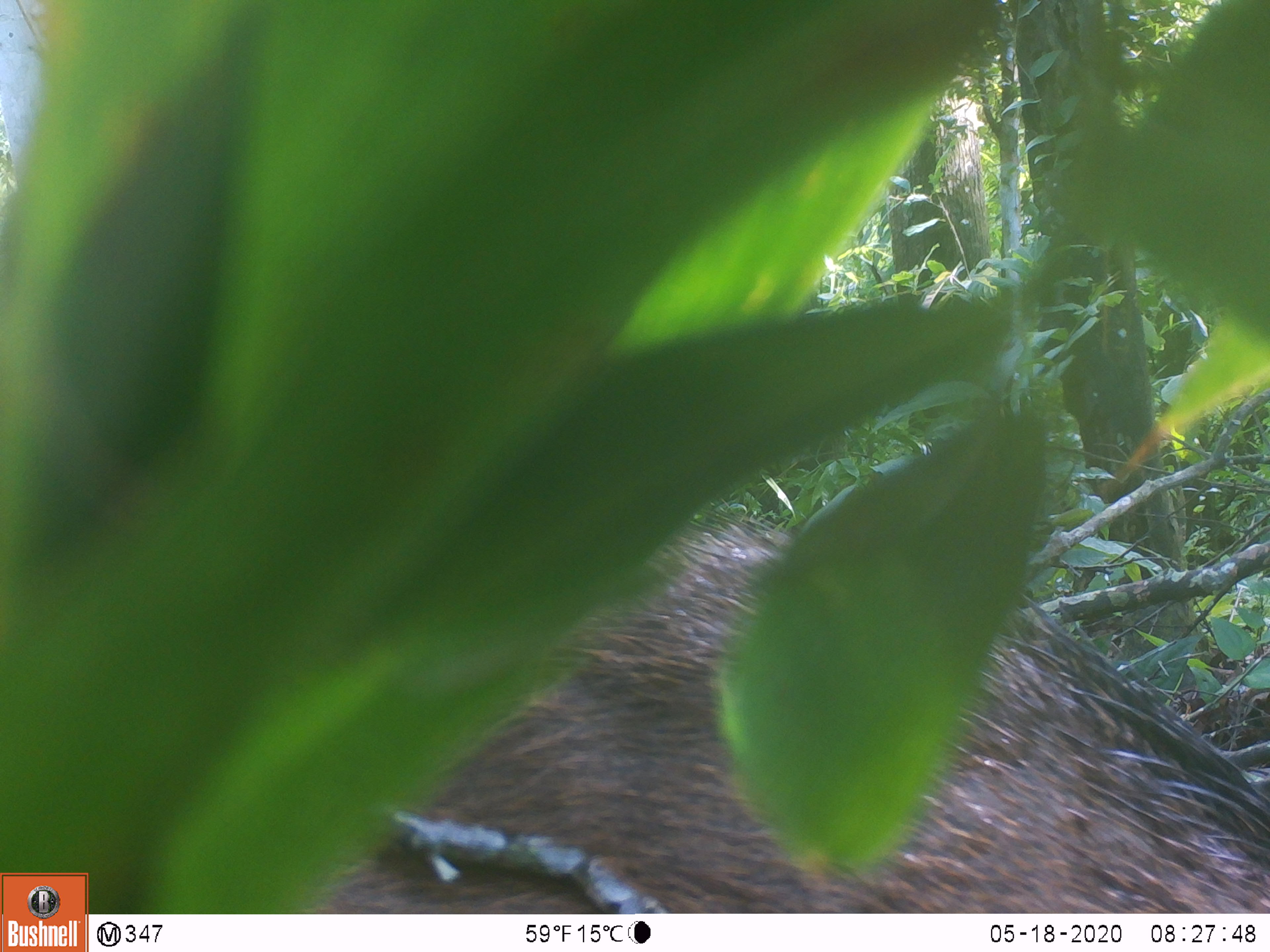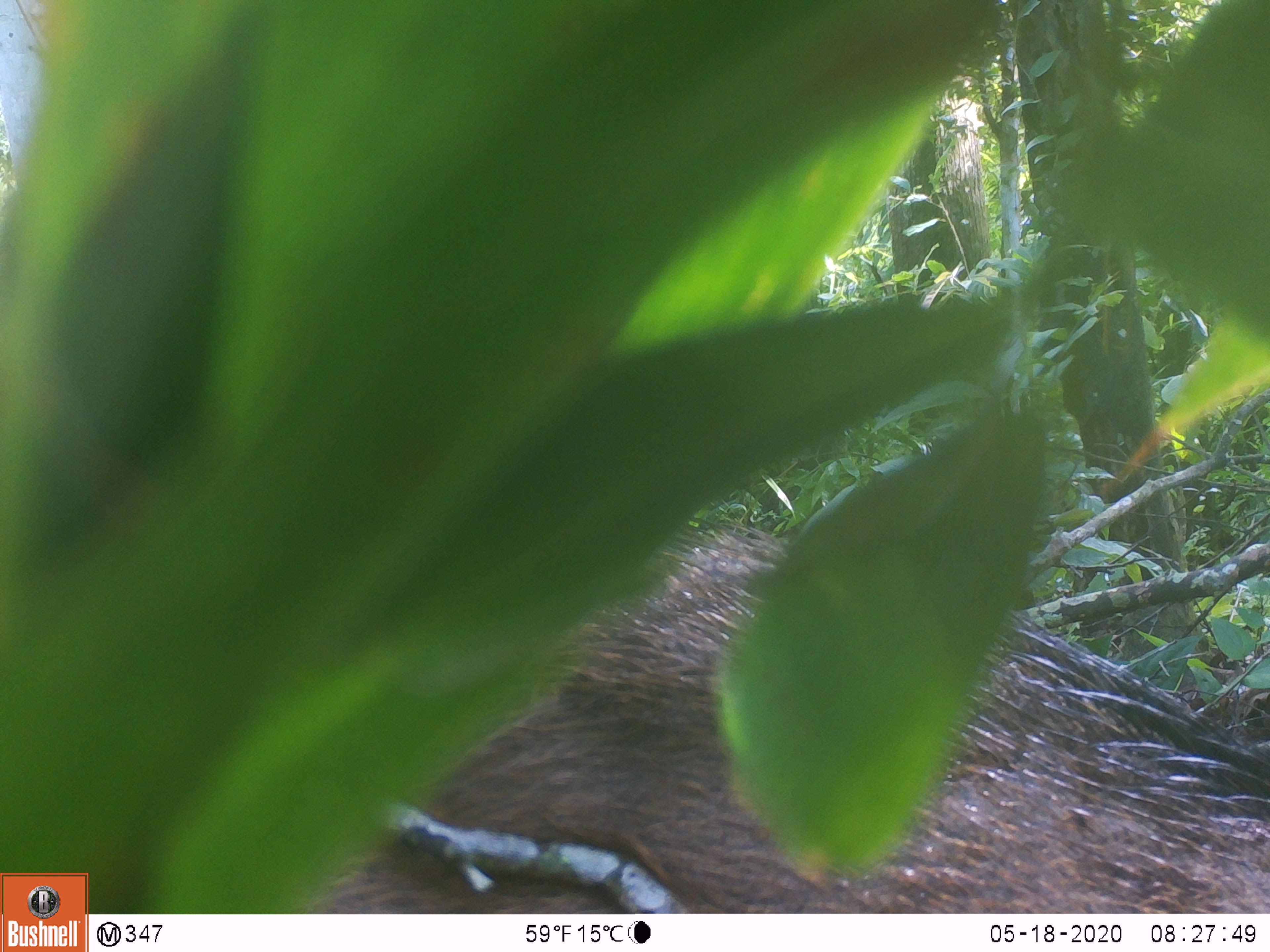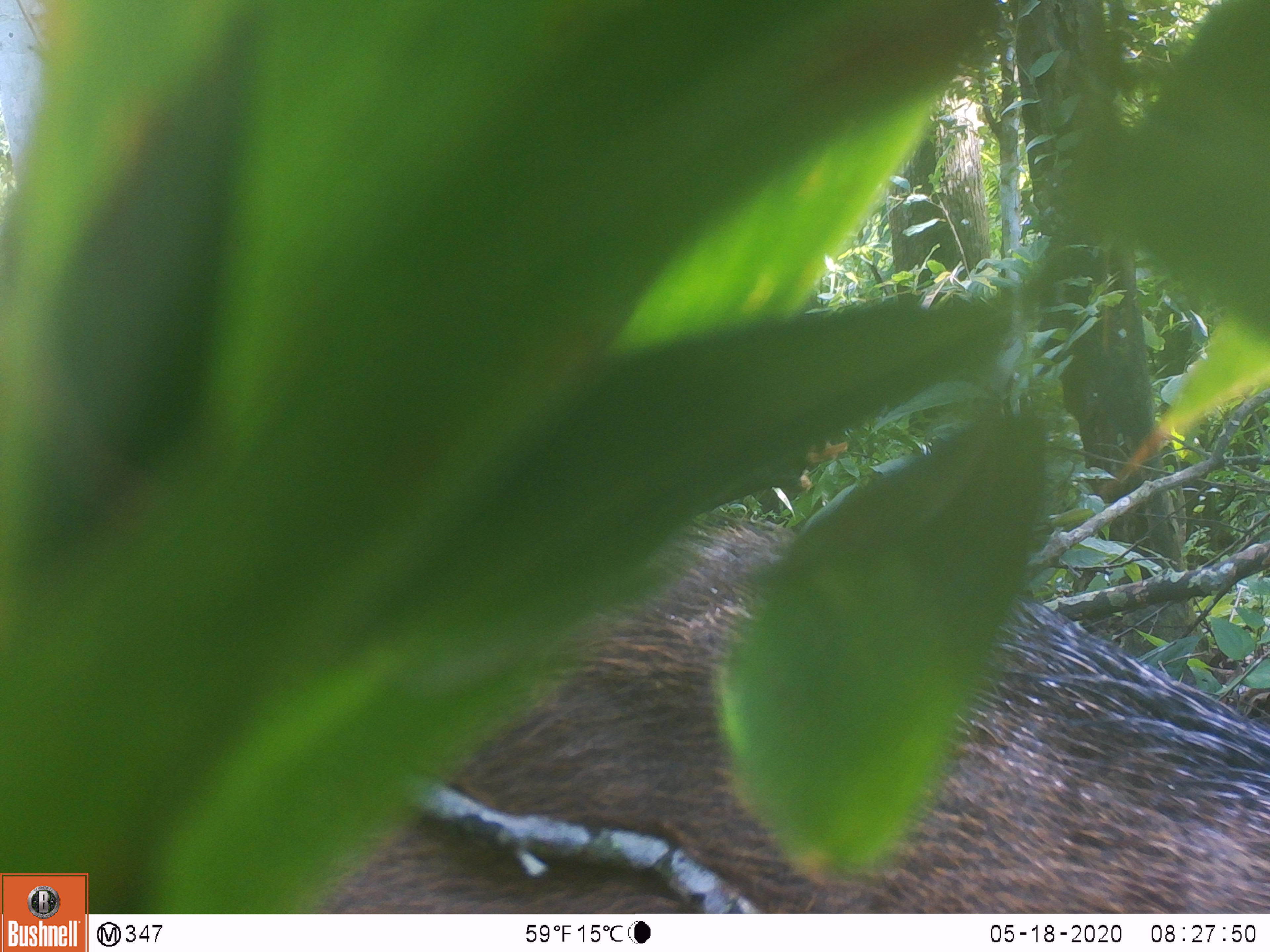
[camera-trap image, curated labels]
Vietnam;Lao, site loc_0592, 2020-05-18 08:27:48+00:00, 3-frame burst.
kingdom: Animalia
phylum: Chordata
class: Mammalia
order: Artiodactyla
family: Suidae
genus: Sus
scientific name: Sus scrofa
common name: eurasian wild pig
Eurasian wild pig (Sus scrofa). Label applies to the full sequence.